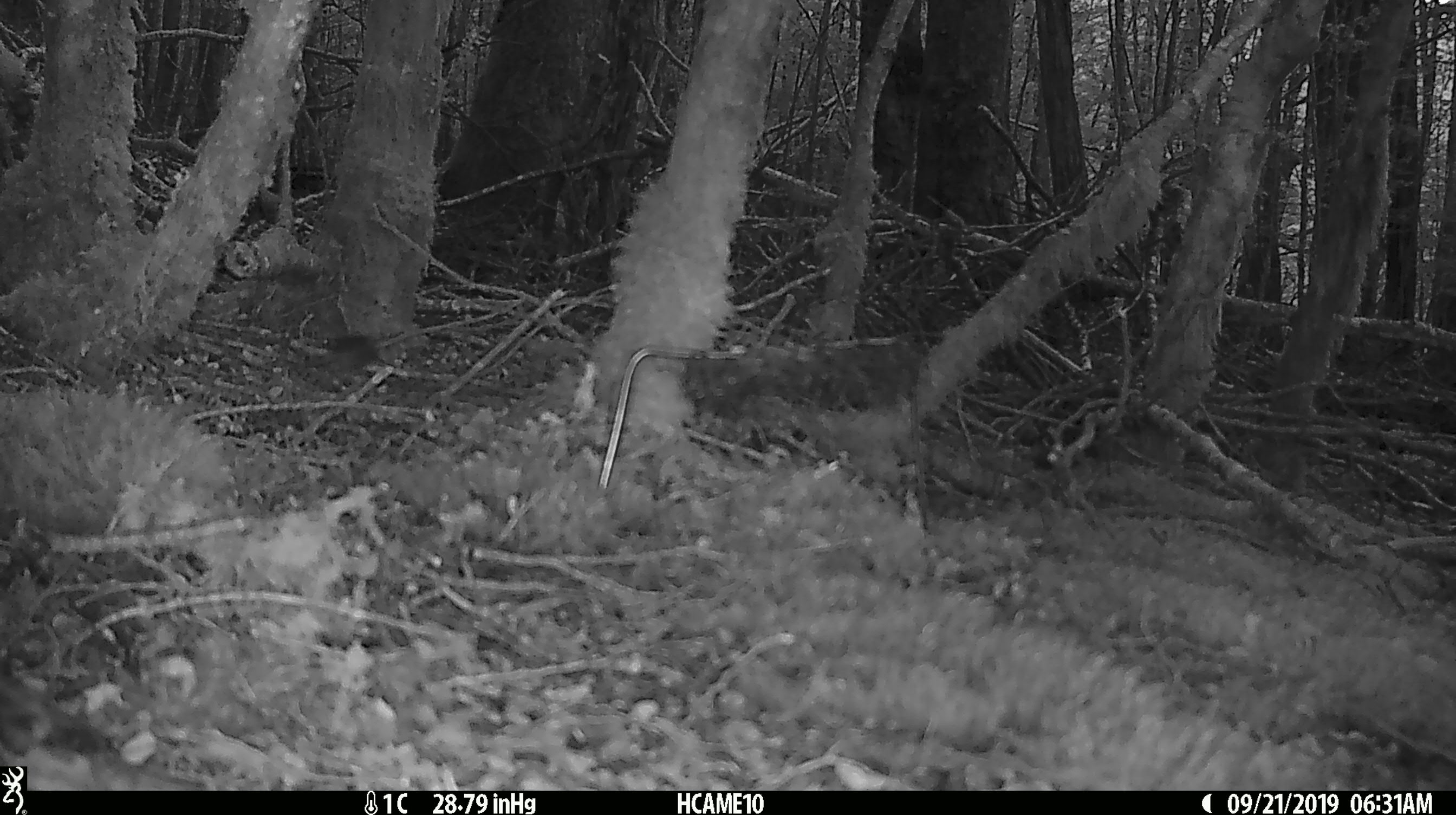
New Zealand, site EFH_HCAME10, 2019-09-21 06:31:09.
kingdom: Animalia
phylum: Chordata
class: Mammalia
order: Rodentia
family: Muridae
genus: Mus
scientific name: Mus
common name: mouse